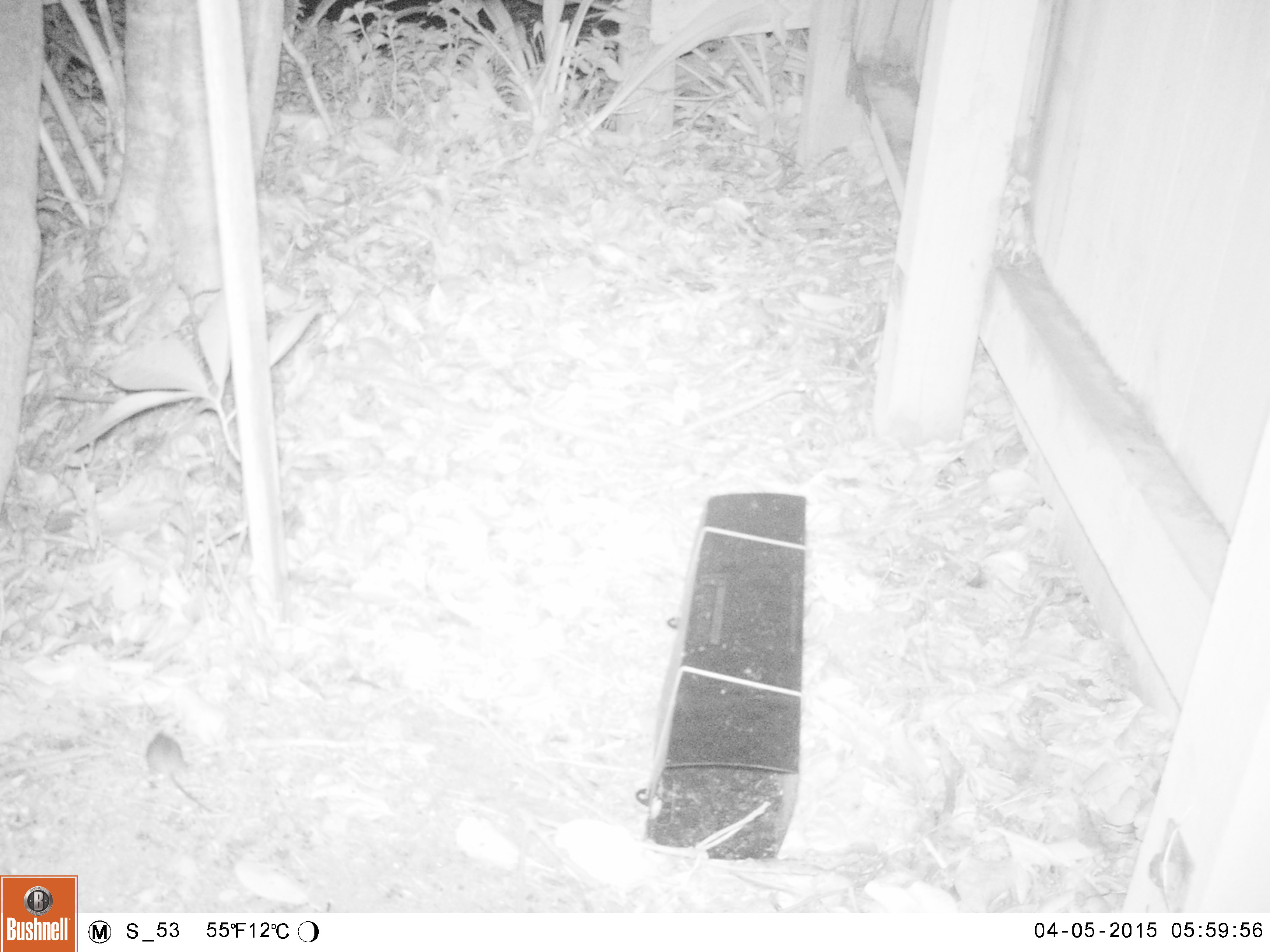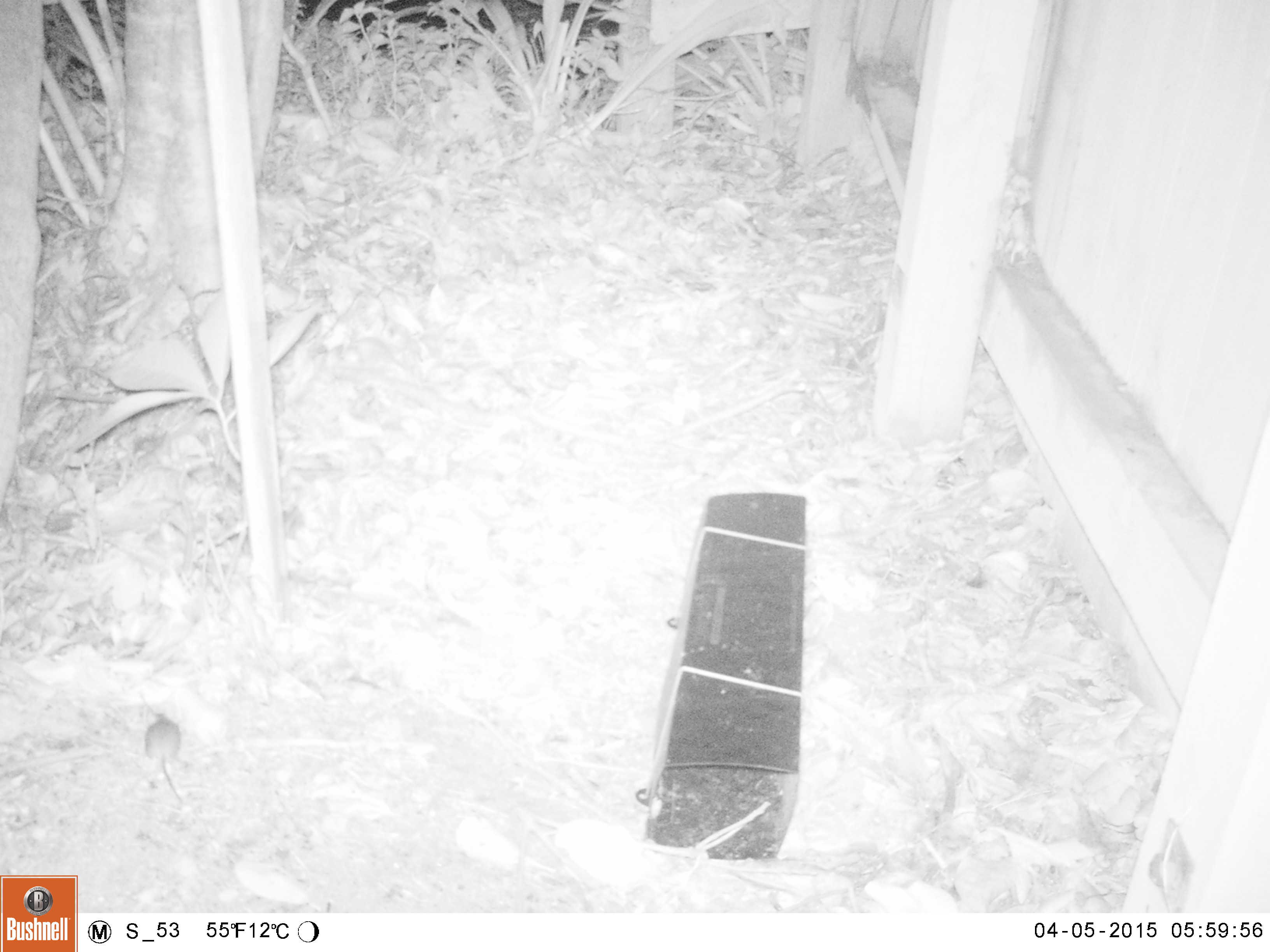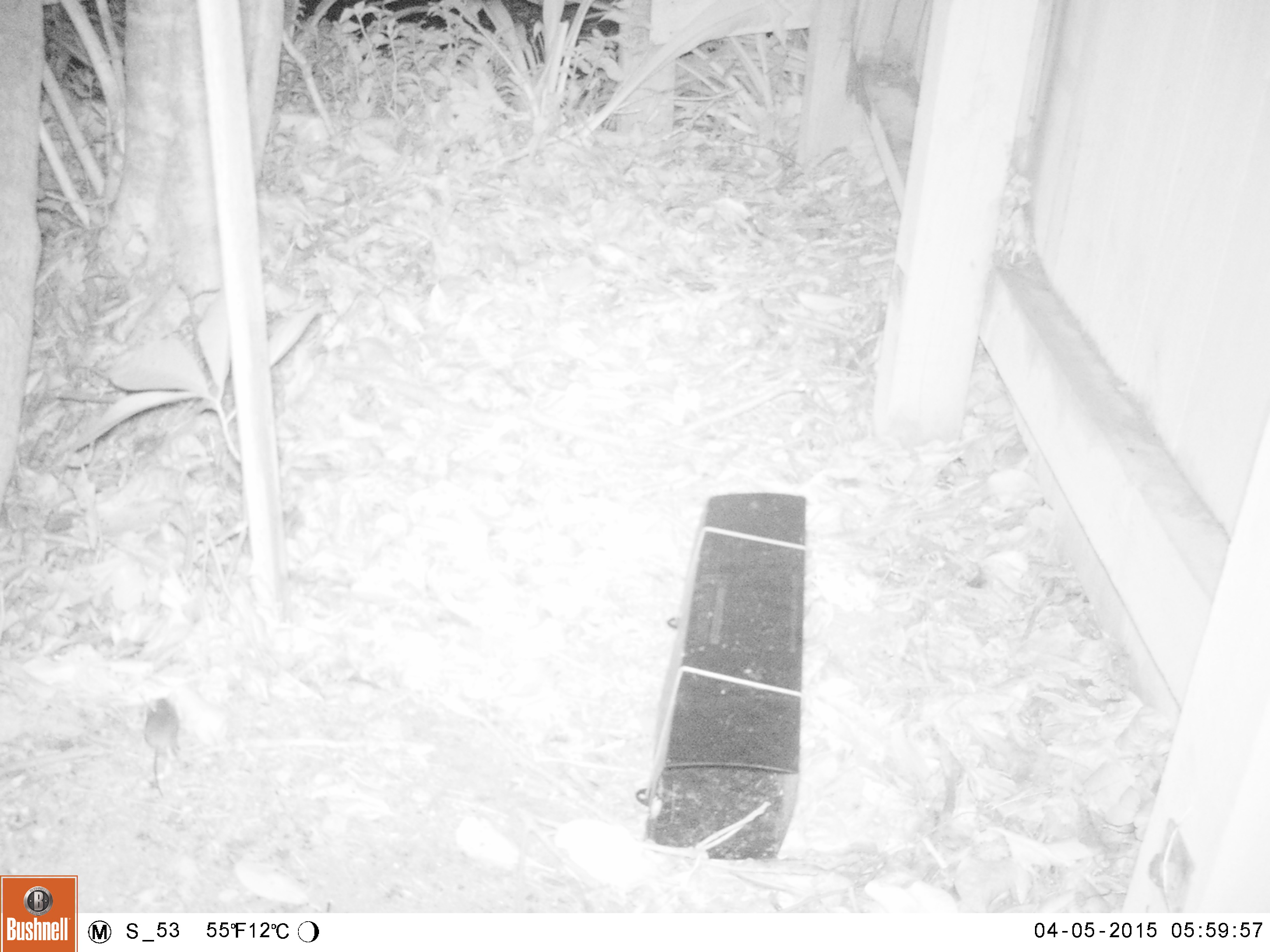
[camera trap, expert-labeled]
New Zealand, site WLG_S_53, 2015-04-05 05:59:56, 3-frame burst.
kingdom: Animalia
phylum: Chordata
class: Mammalia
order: Rodentia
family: Muridae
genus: Mus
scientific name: Mus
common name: mouse